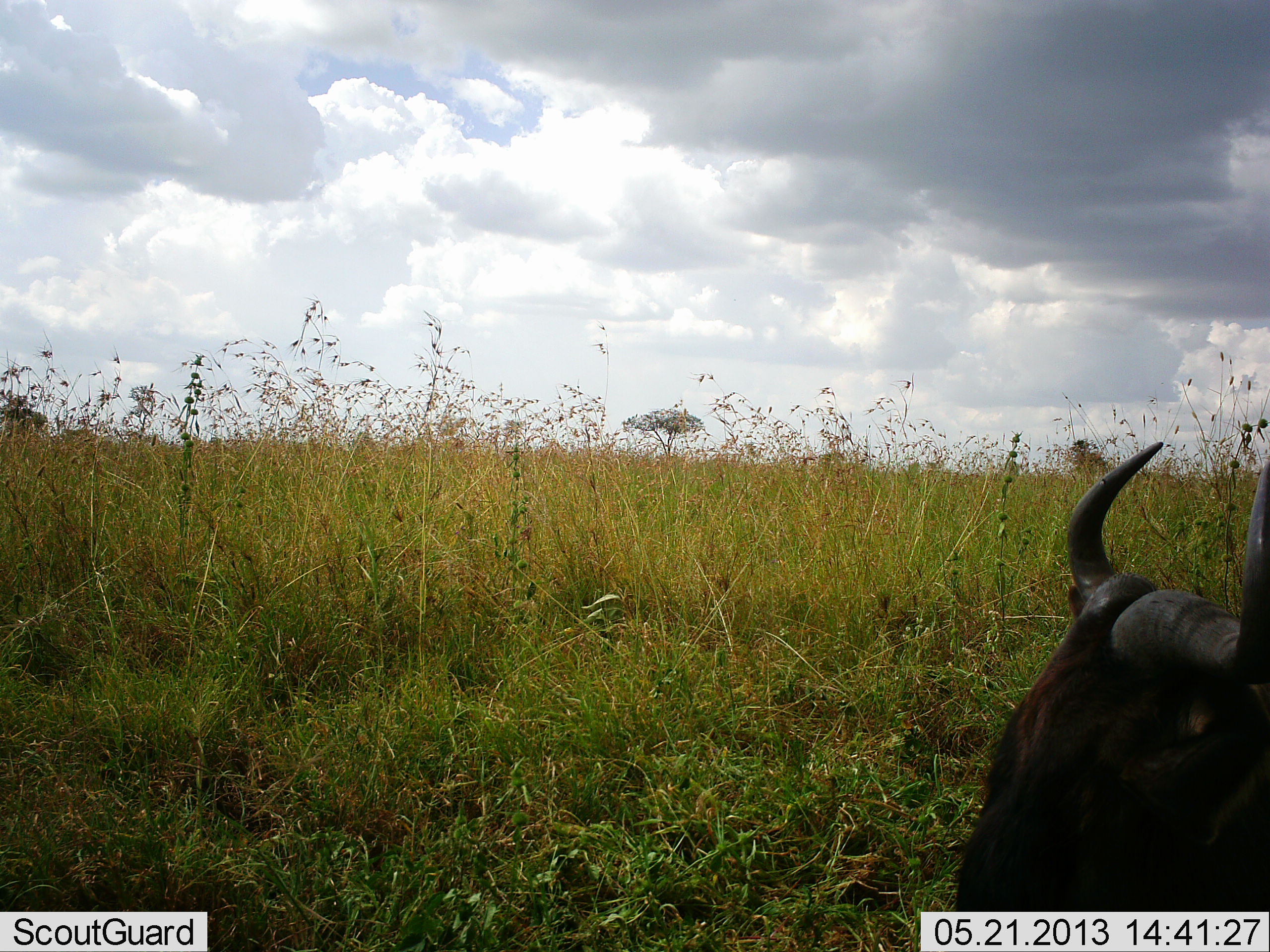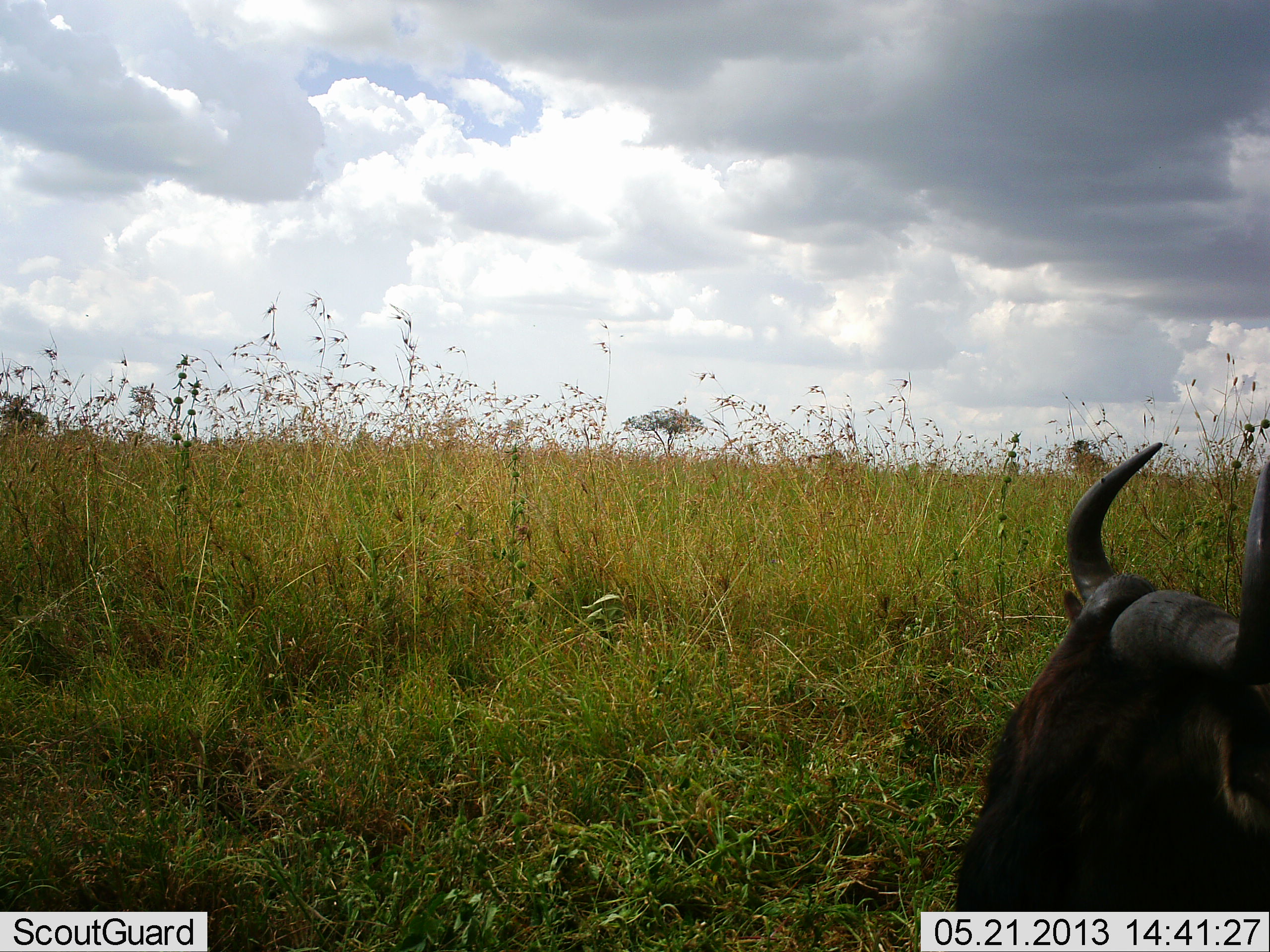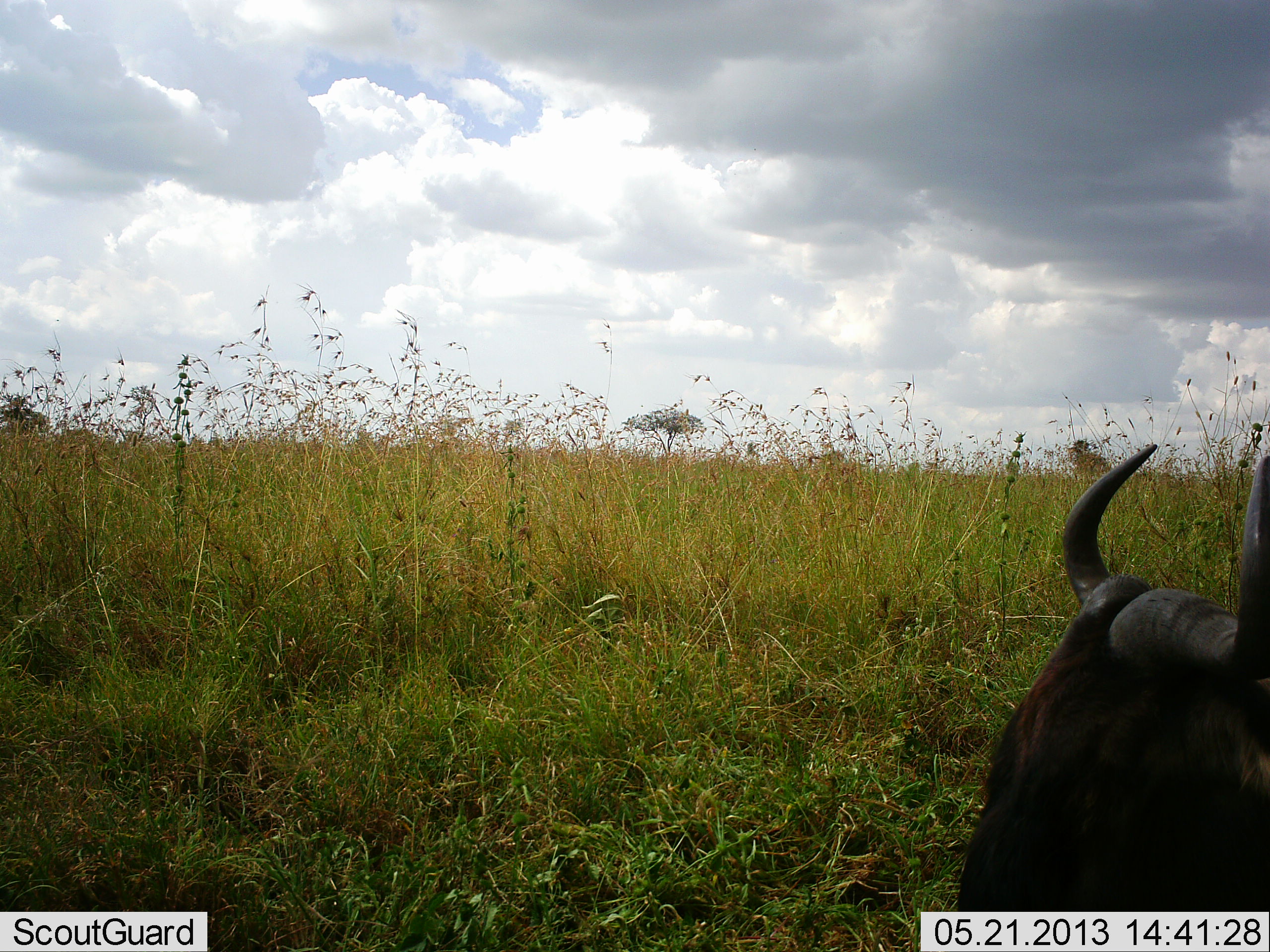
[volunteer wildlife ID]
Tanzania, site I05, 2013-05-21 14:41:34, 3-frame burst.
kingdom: Animalia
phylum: Chordata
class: Mammalia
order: Artiodactyla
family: Bovidae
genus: Connochaetes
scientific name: Connochaetes taurinus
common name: blue wildebeest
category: wildebeest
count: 1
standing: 30%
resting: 60%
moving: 0%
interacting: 0%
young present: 0%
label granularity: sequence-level